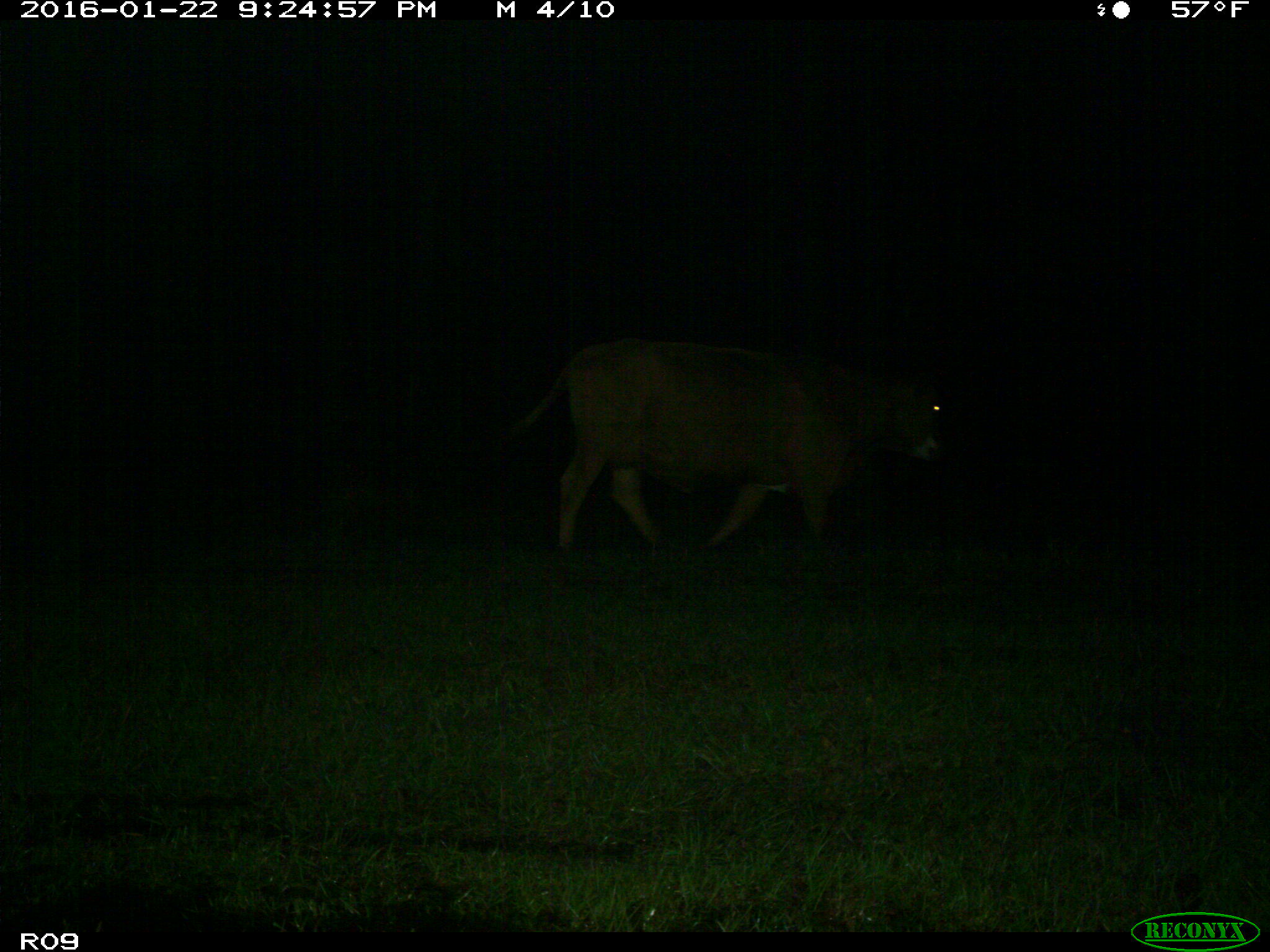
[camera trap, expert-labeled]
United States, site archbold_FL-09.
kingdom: Animalia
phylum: Chordata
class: Mammalia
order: Artiodactyla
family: Bovidae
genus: Bos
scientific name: Bos taurus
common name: domestic cow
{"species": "Bos taurus (domestic cow)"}